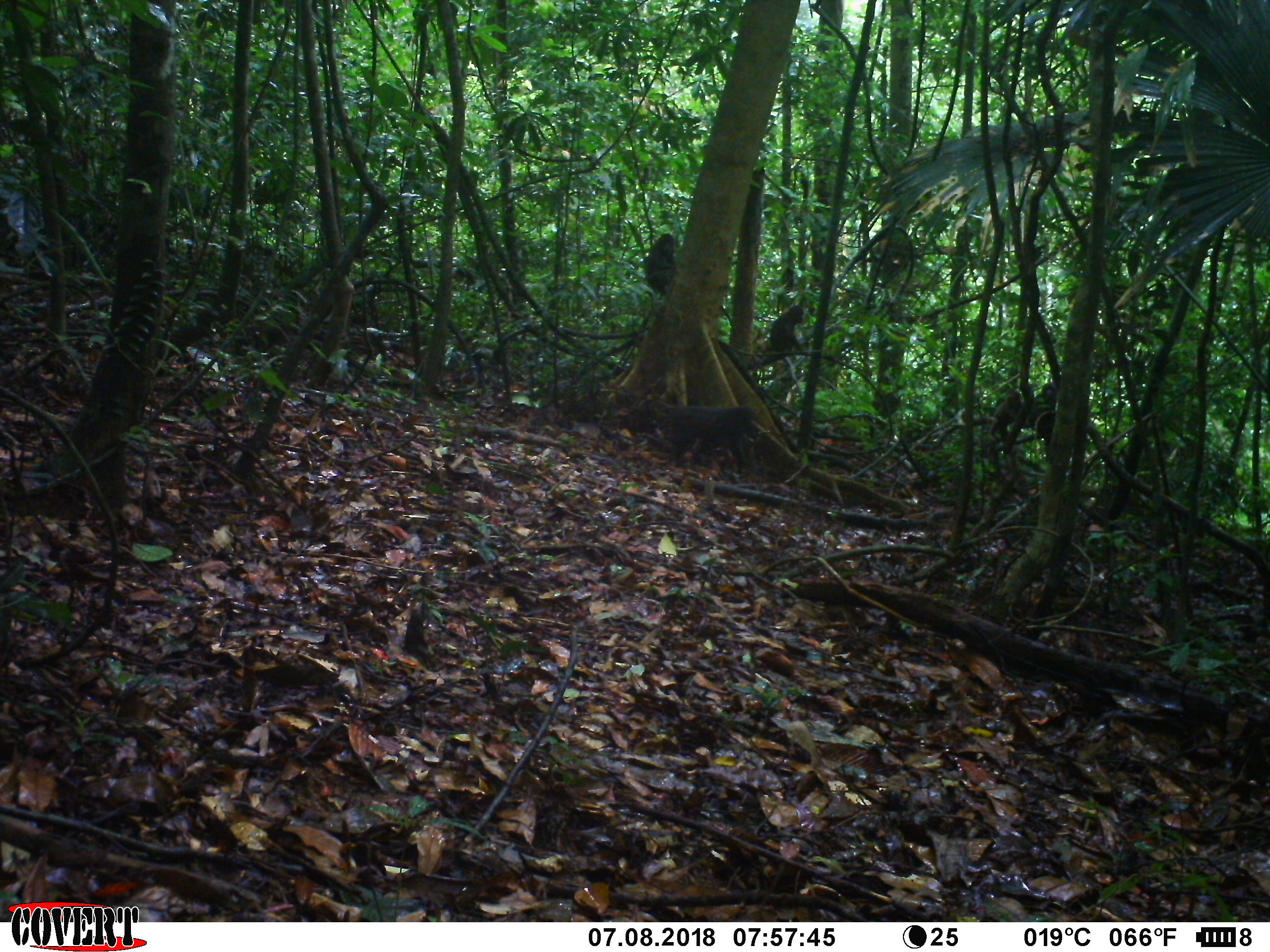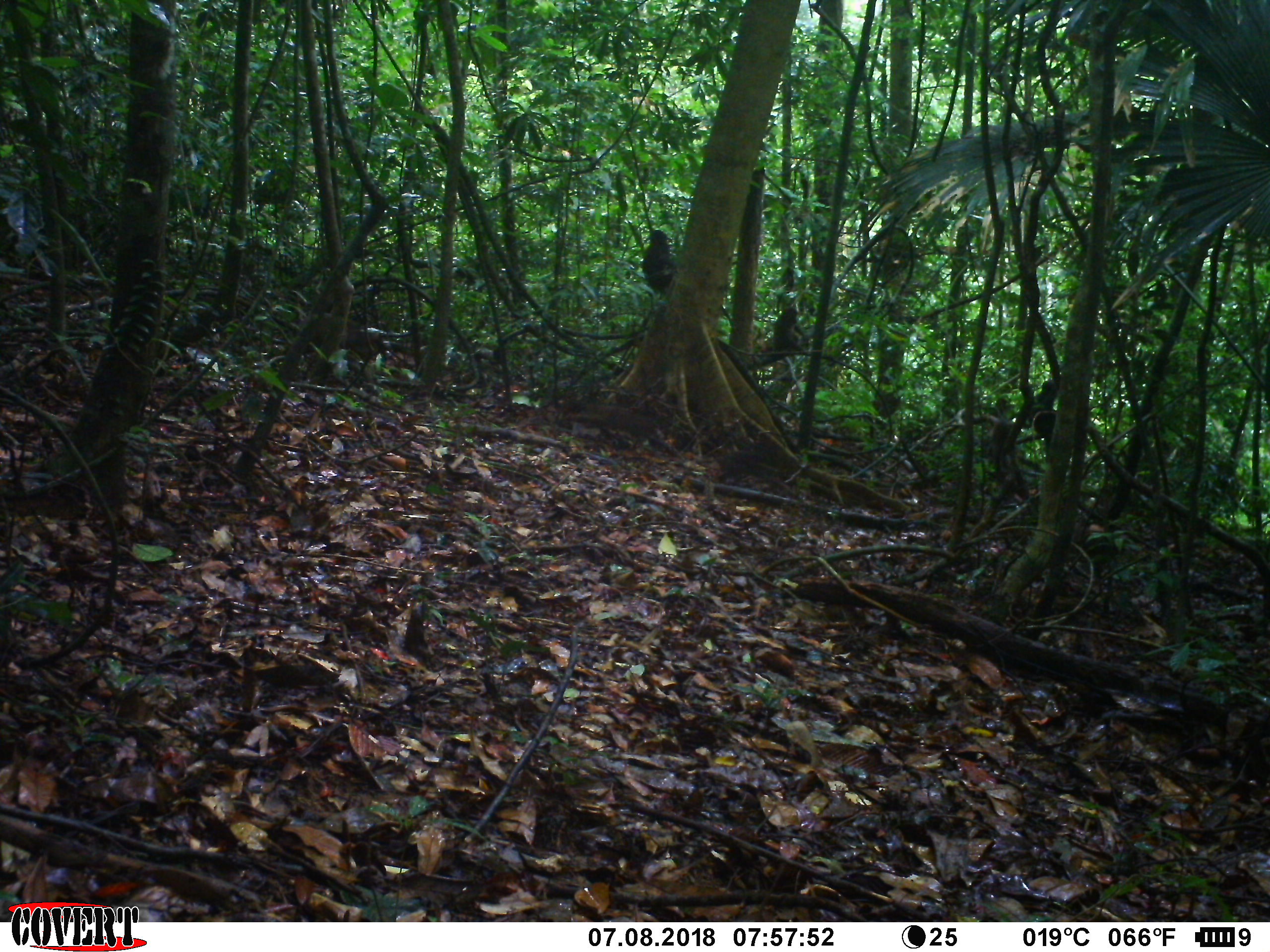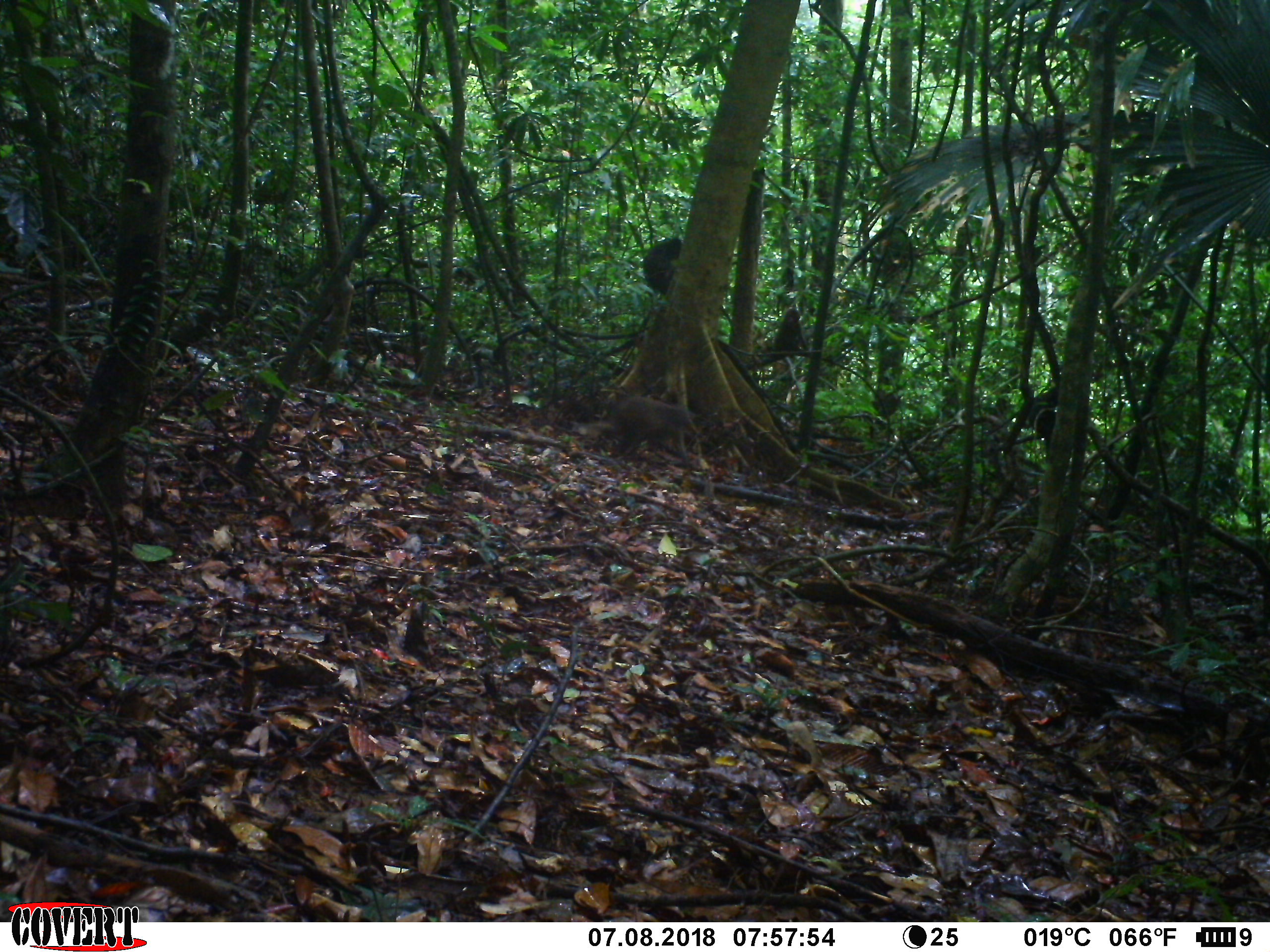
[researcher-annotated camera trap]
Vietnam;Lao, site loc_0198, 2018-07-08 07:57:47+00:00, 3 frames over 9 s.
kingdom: Animalia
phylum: Chordata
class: Mammalia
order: Primates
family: Cercopithecidae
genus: Macaca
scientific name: Macaca arctoides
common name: stump-tailed macaque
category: stump tailed macaque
Stump tailed macaque (stump-tailed macaque) (Macaca arctoides). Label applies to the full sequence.